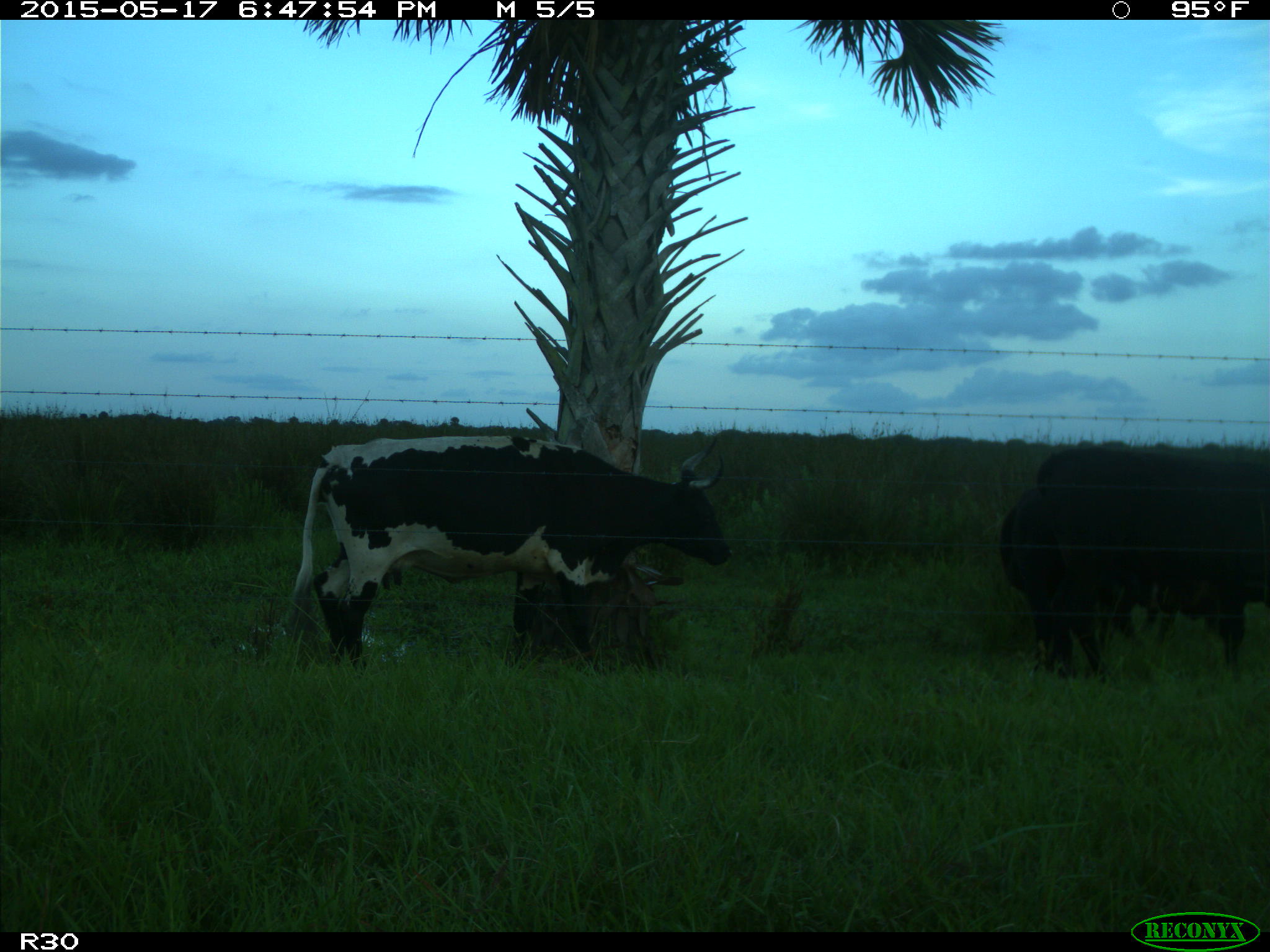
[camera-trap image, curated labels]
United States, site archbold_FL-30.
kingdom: Animalia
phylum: Chordata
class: Mammalia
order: Artiodactyla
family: Bovidae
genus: Bos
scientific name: Bos taurus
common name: domestic cow